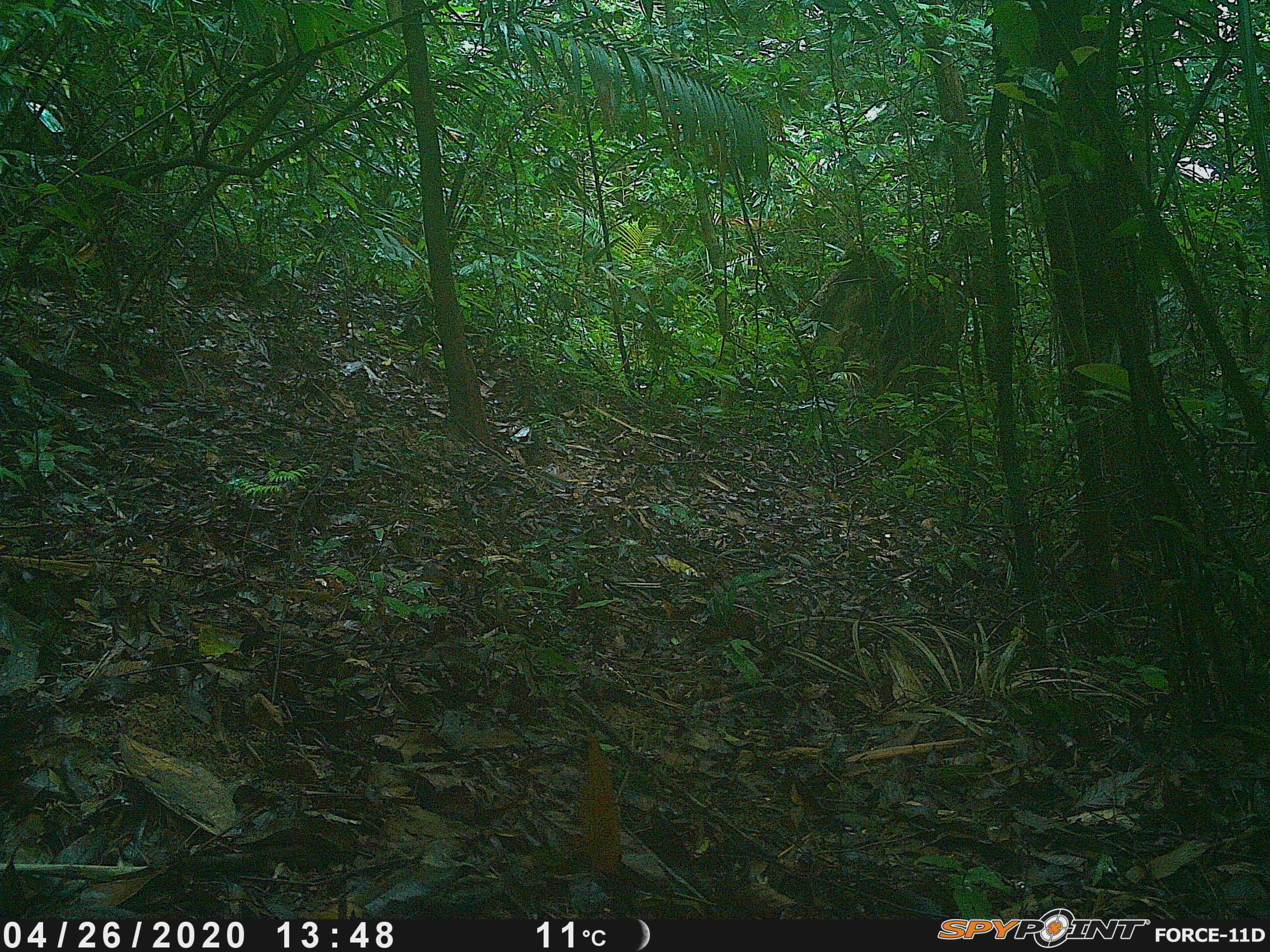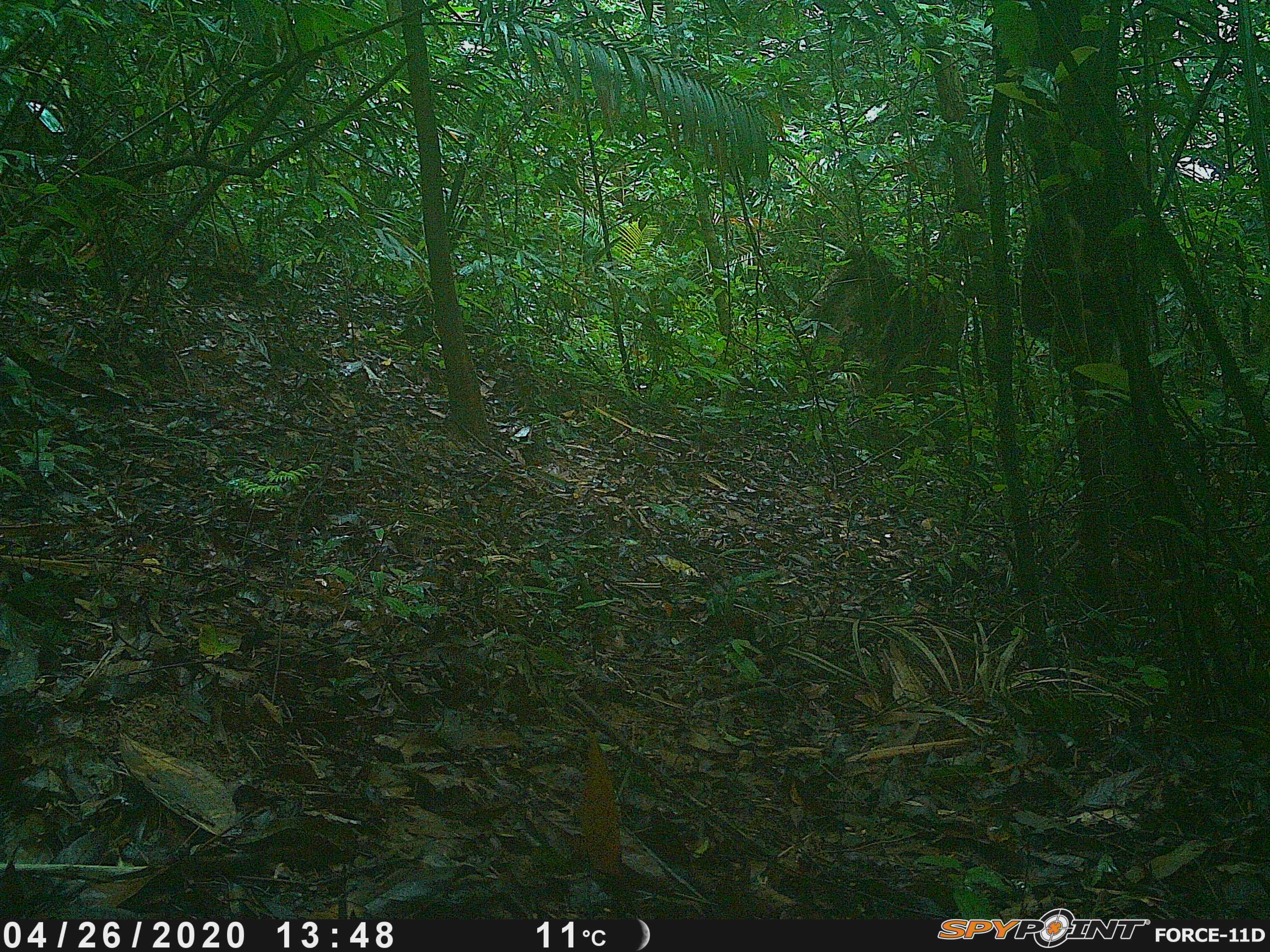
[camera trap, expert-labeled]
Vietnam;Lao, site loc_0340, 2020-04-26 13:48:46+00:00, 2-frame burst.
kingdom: Animalia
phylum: Chordata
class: Mammalia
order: Primates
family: Cercopithecidae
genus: Macaca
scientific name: Macaca arctoides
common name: stump-tailed macaque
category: stump tailed macaque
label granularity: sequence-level